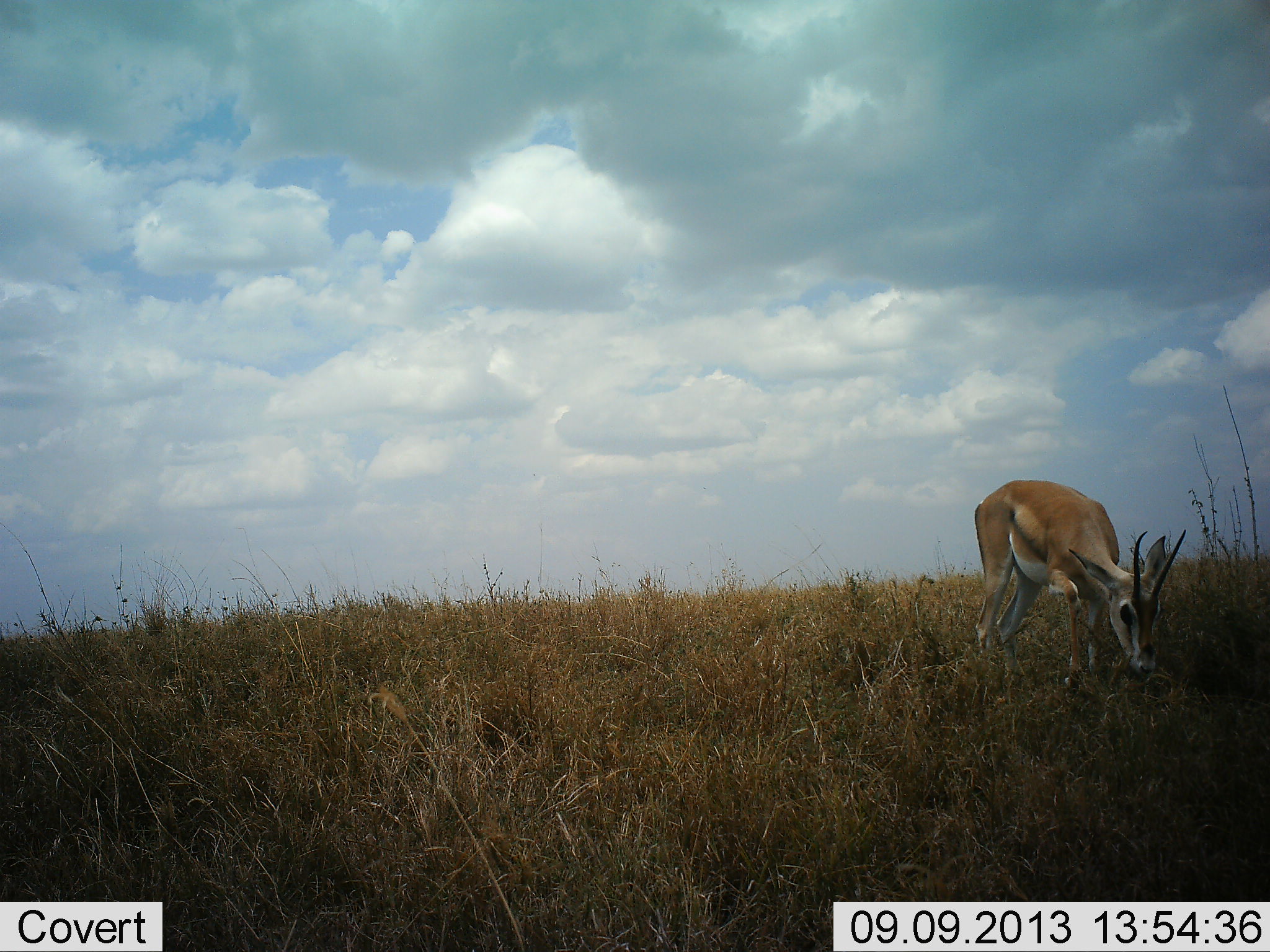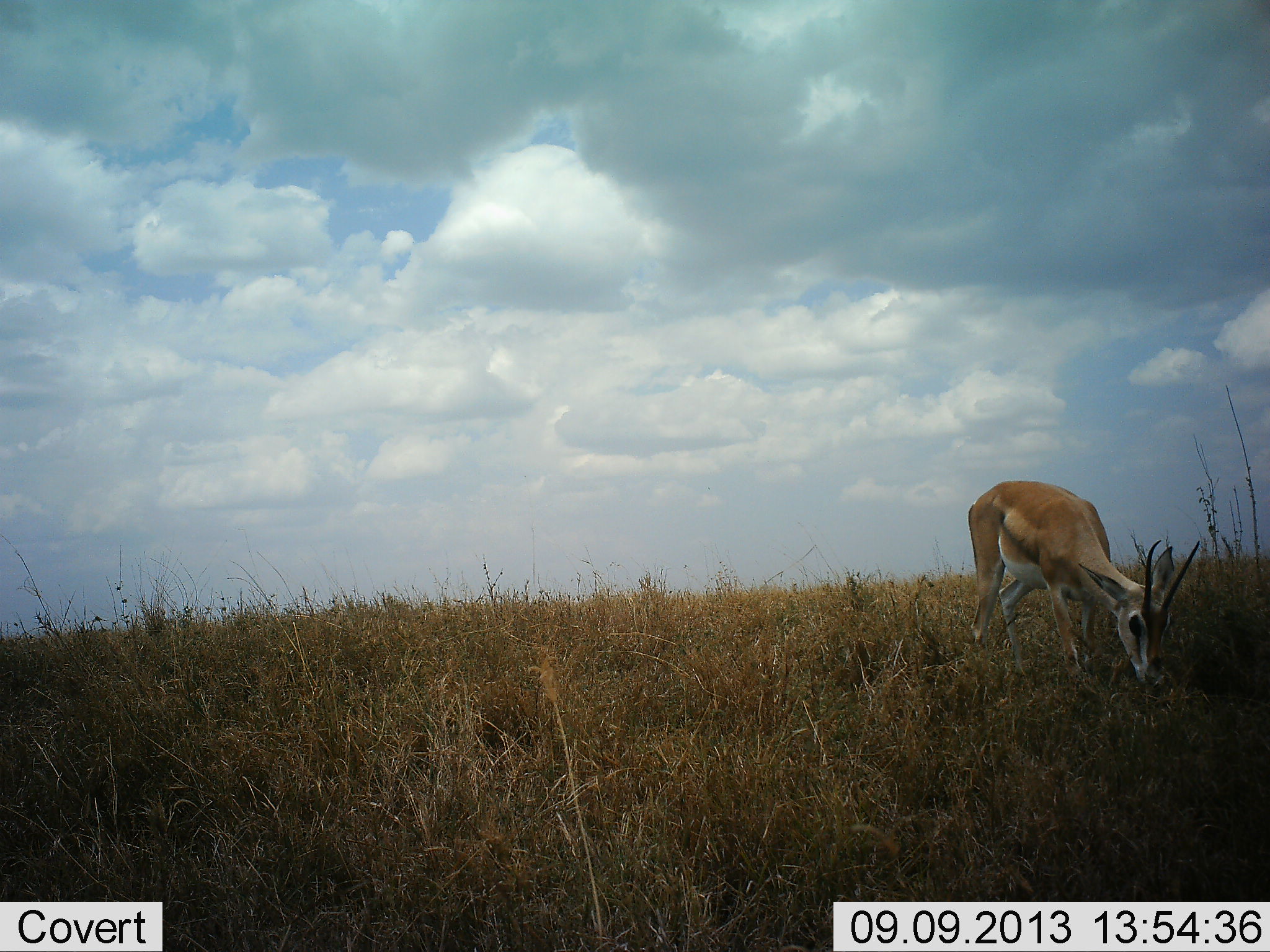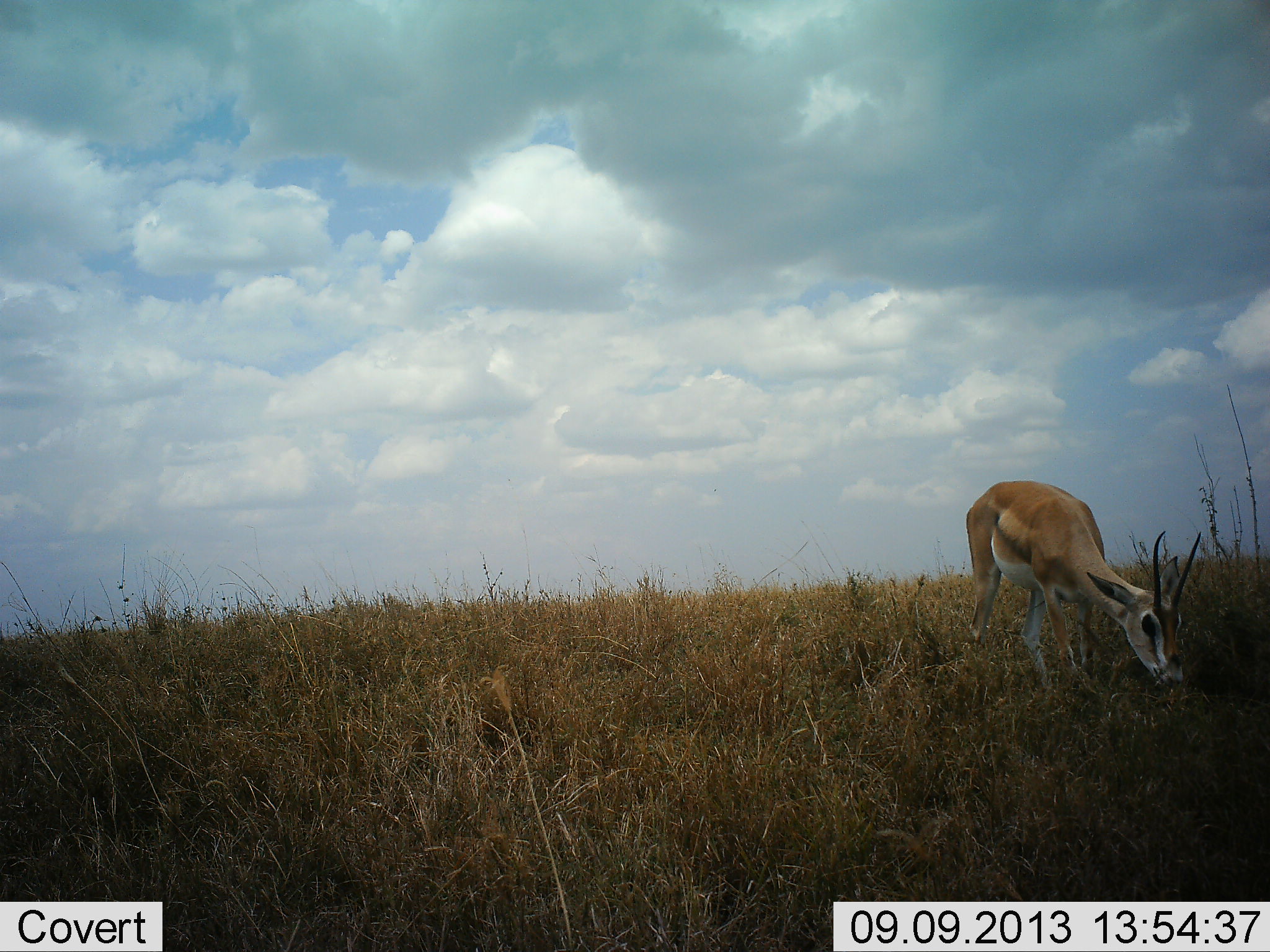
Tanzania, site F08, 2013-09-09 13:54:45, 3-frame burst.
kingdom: Animalia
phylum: Chordata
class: Mammalia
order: Artiodactyla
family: Bovidae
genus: Nanger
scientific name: Nanger granti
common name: grant's gazelle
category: gazellegrants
Gazellegrants (grant's gazelle) (Nanger granti), count 1. Behavior (volunteer vote fractions): standing 50%, resting 0%, moving 0%, interacting 0%. Young present (vote fraction): 0%. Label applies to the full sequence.